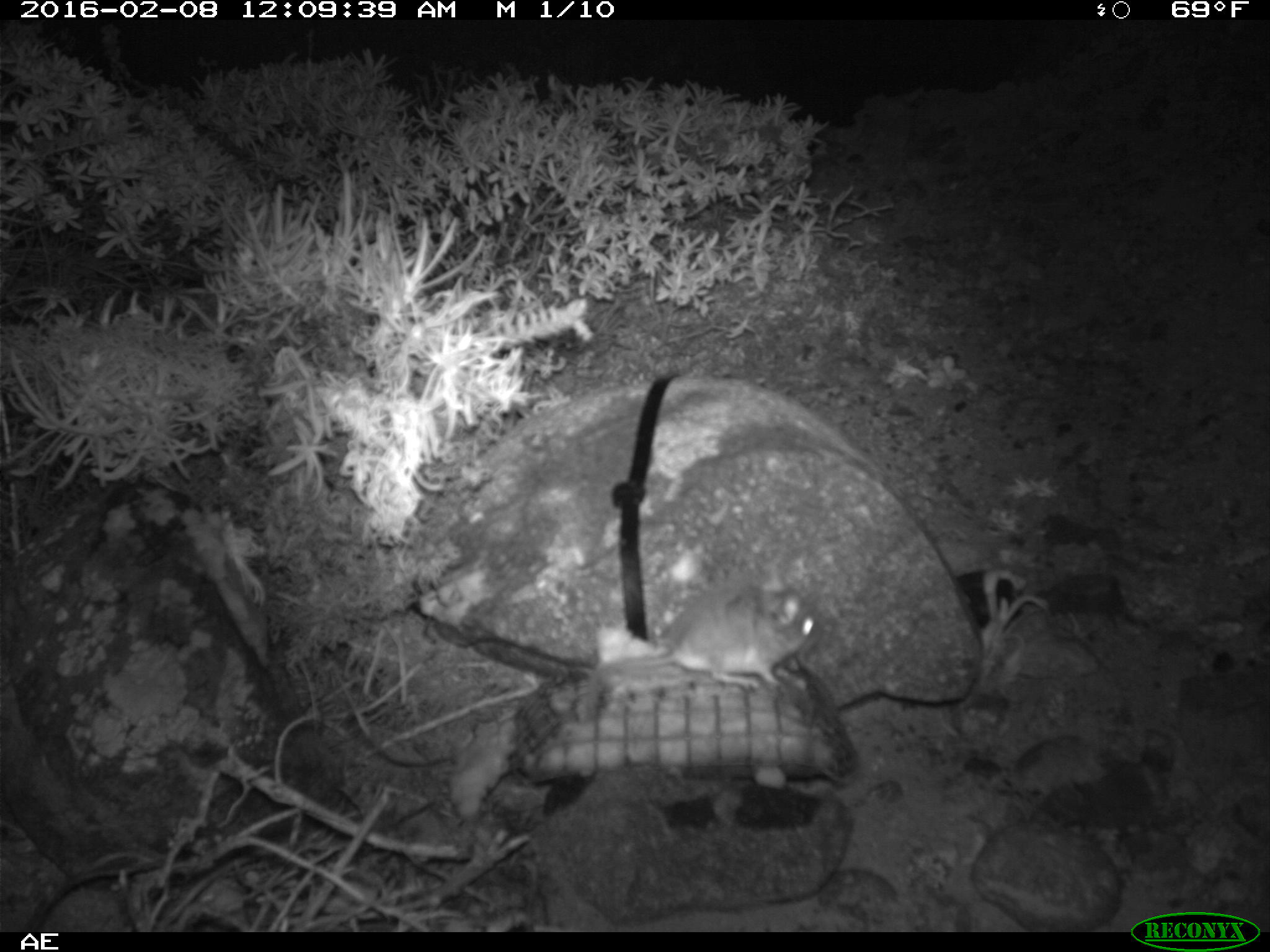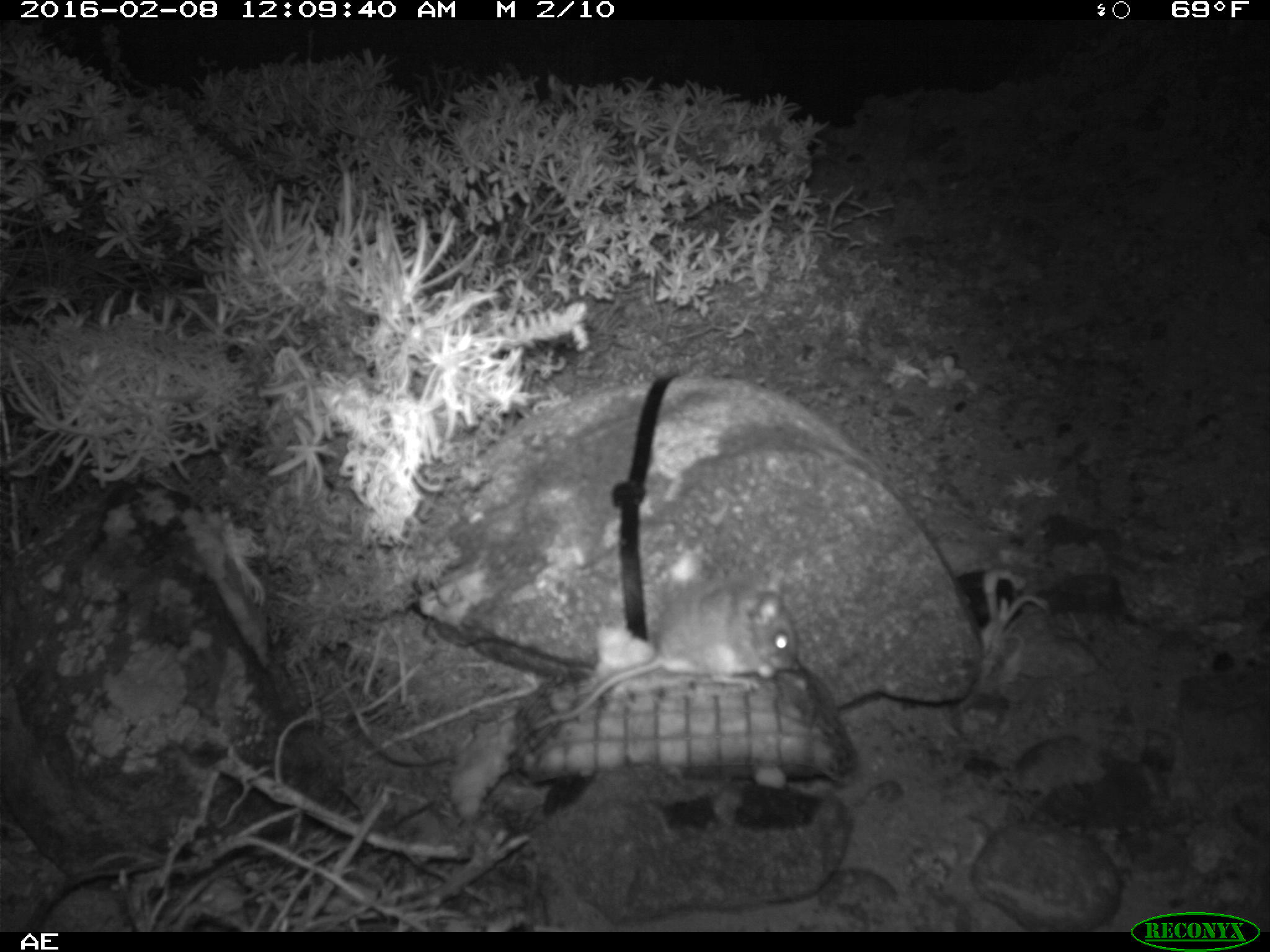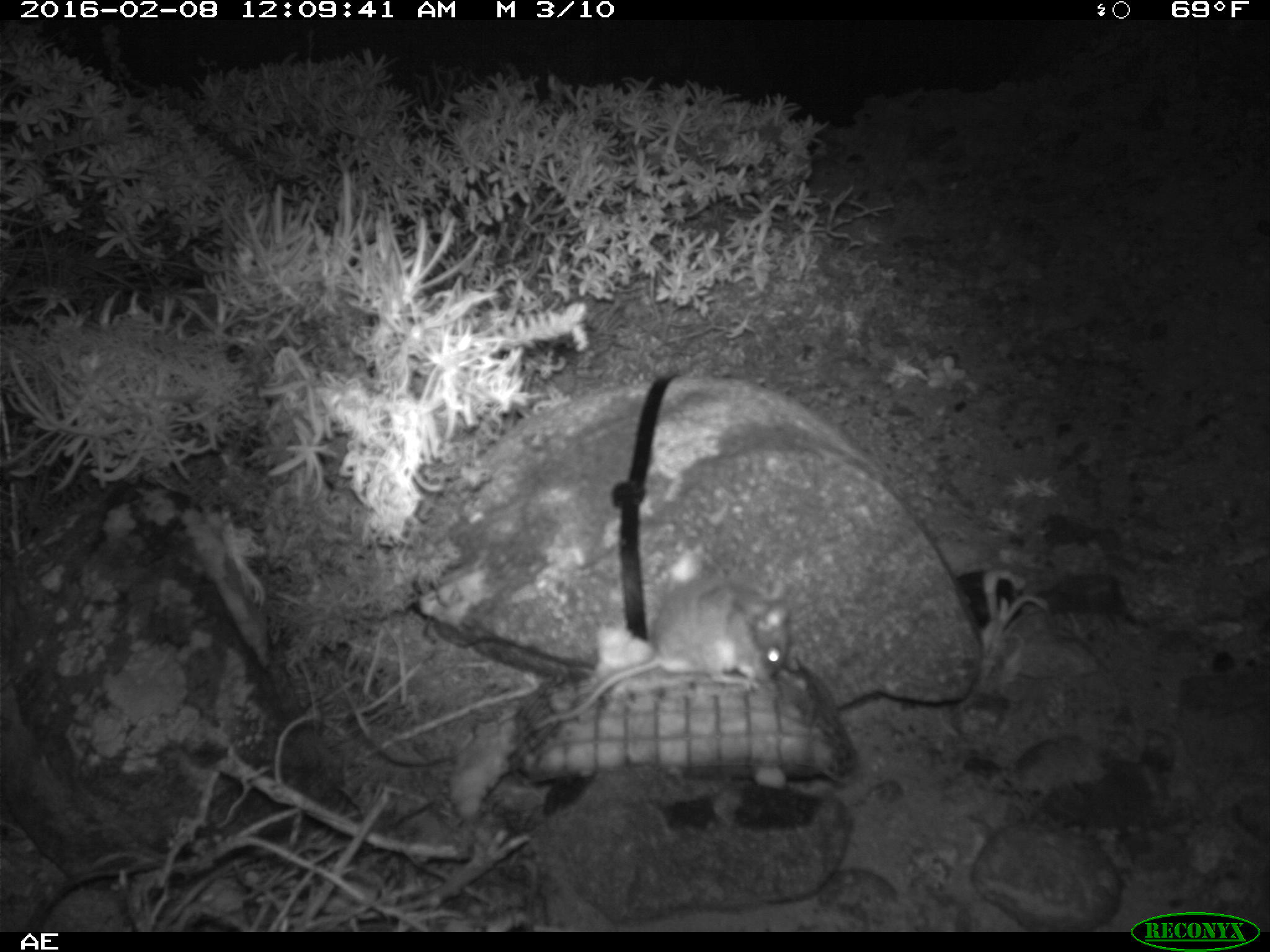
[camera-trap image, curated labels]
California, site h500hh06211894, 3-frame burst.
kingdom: Animalia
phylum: Chordata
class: Mammalia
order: Rodentia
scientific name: Rodentia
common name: rodent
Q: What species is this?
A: Rodent (Rodentia).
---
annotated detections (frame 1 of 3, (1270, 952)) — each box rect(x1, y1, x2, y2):
rodent: rect(587, 575, 819, 699)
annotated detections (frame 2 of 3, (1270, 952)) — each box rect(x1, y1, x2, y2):
rodent: rect(523, 586, 798, 736)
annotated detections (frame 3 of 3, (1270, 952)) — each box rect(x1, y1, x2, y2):
rodent: rect(530, 578, 787, 733)